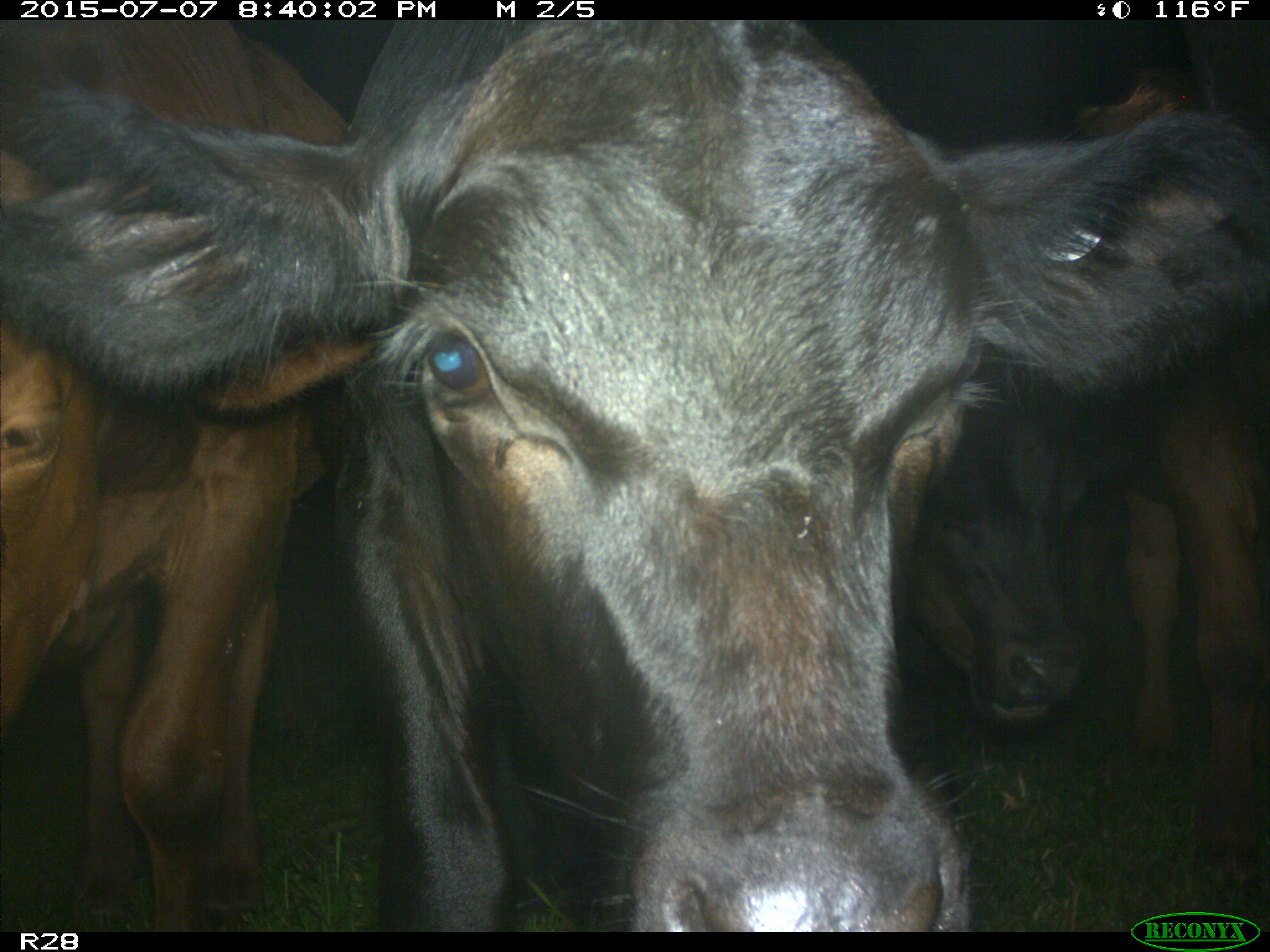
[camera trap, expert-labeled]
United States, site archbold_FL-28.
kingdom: Animalia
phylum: Chordata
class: Mammalia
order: Artiodactyla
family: Bovidae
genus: Bos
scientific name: Bos taurus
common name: domestic cow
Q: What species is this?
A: Bos taurus (domestic cow).